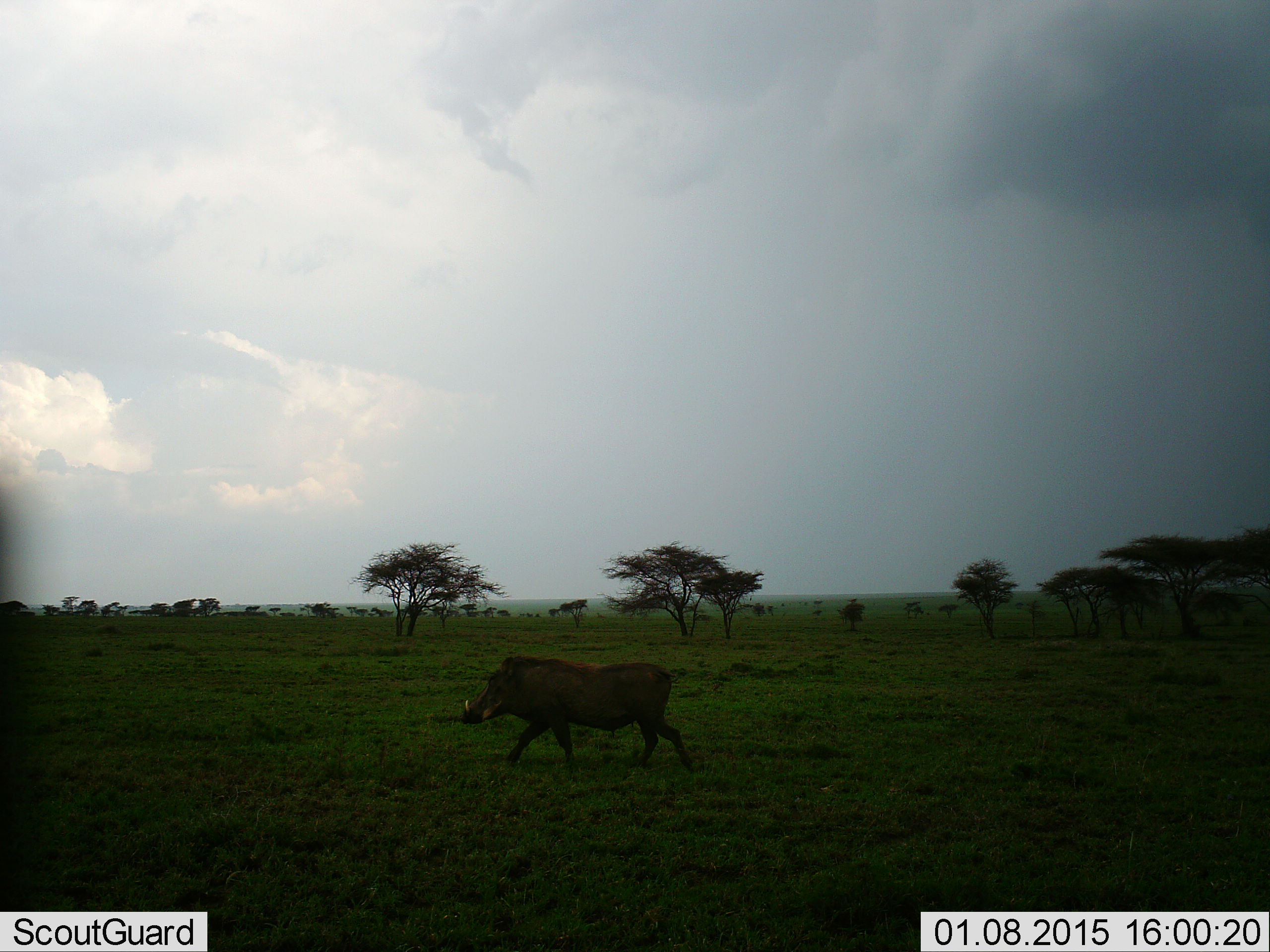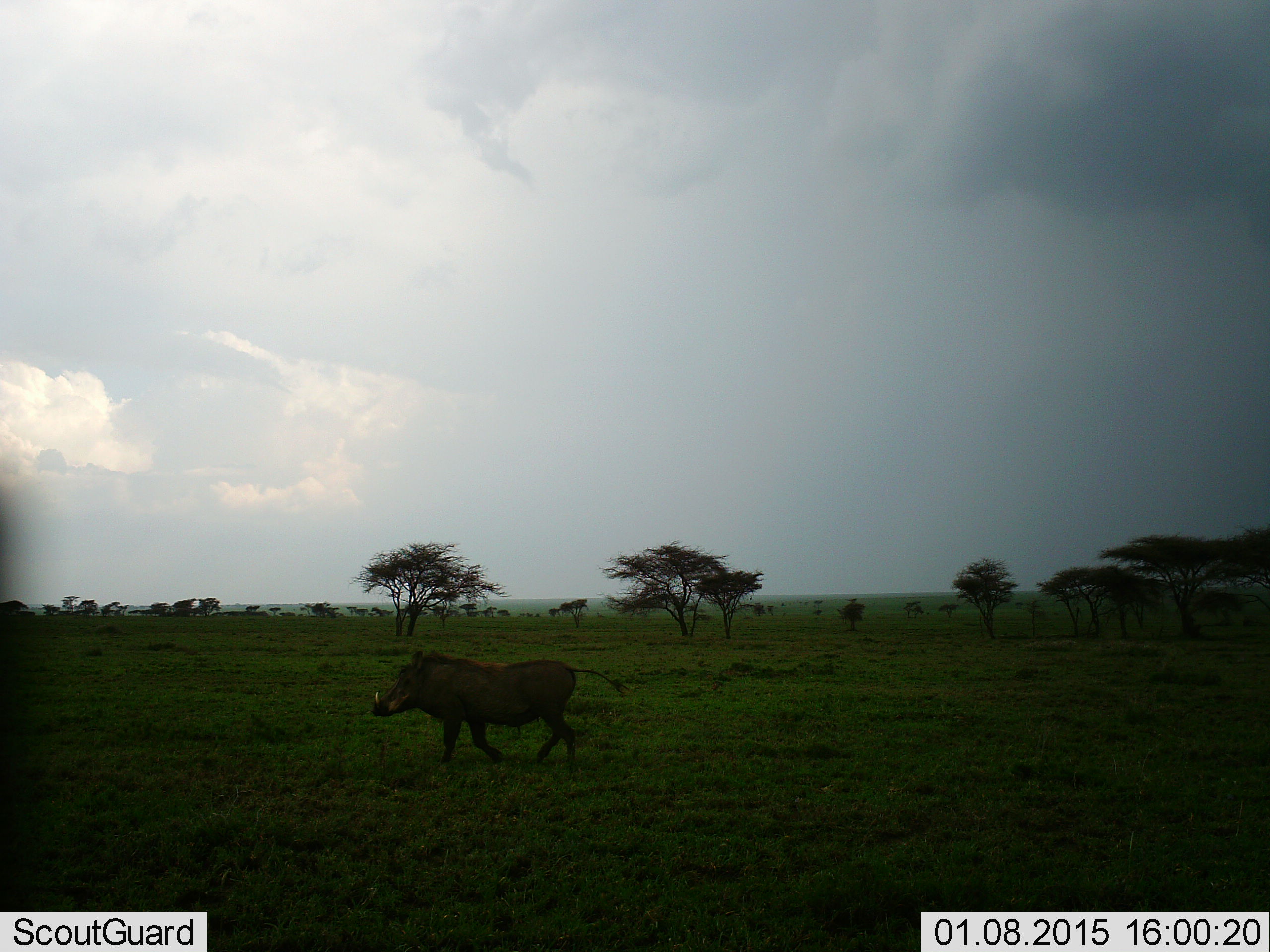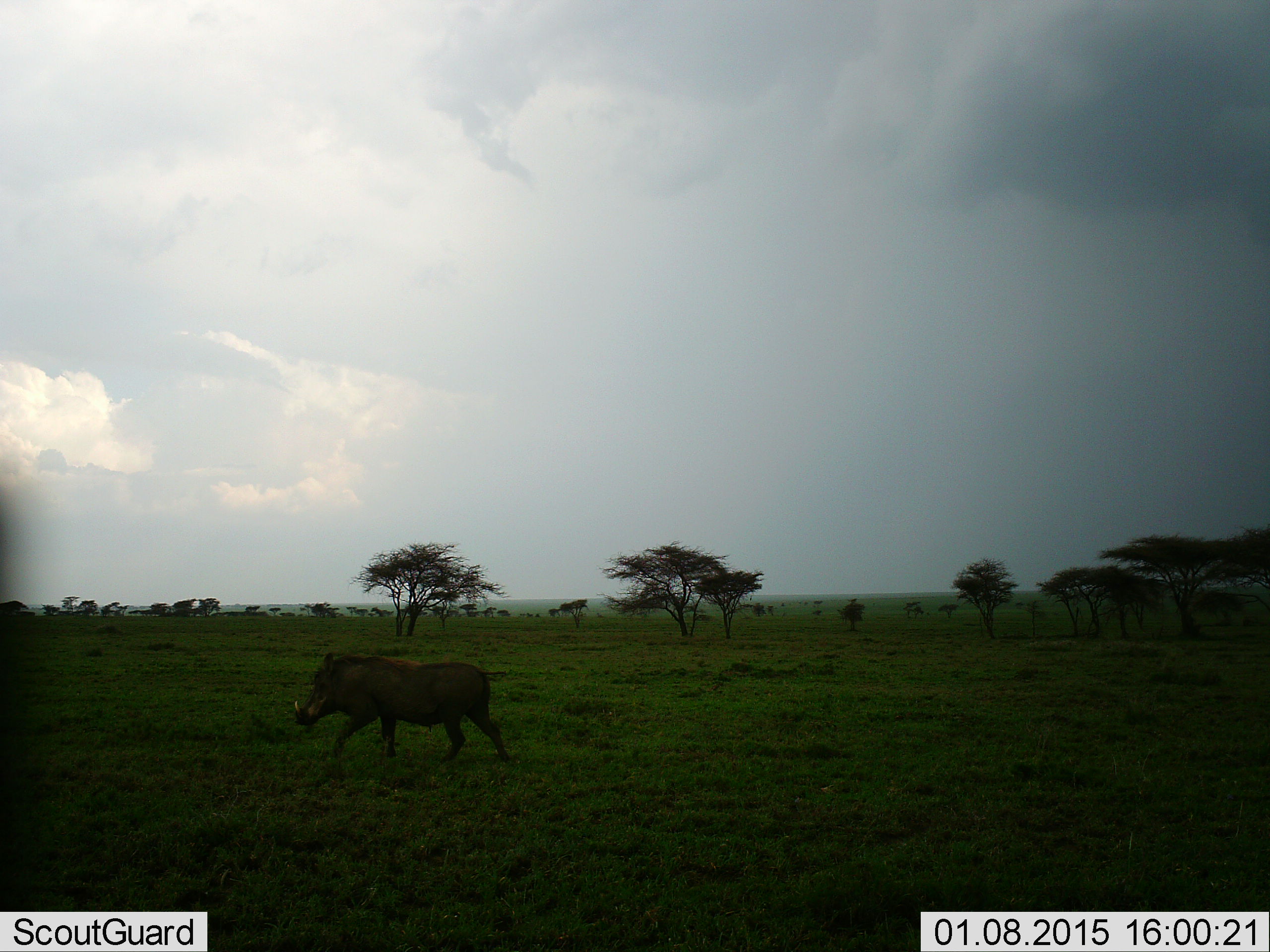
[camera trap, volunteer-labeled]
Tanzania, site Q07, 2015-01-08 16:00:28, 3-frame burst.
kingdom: Animalia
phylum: Chordata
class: Mammalia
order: Artiodactyla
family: Suidae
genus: Phacochoerus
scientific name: Phacochoerus africanus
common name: warthog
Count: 1.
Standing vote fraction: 10%.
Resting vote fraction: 0%.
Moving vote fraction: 100%.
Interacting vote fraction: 0%.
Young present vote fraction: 0%.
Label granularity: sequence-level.